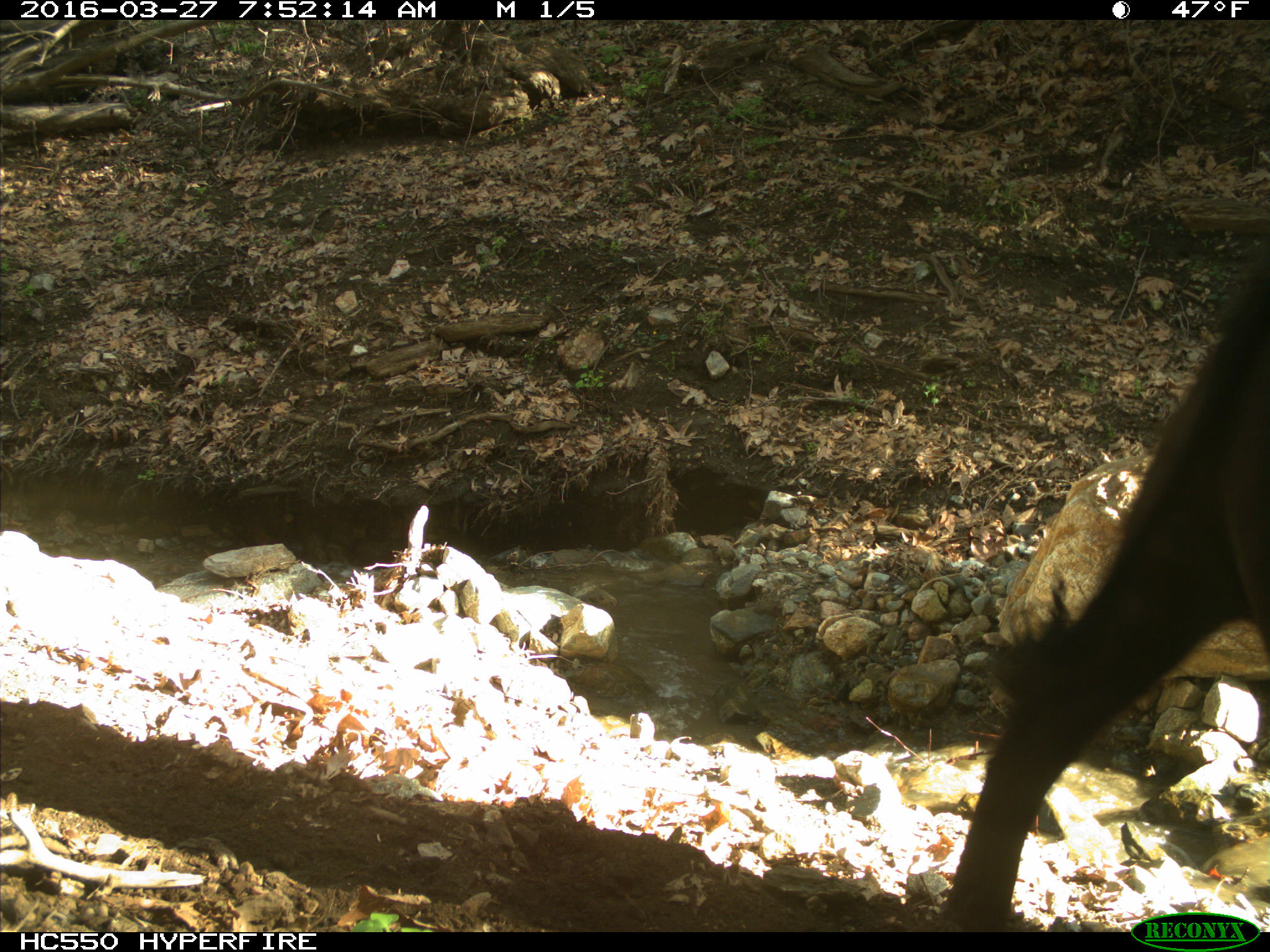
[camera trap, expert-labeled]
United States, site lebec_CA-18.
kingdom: Animalia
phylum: Chordata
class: Mammalia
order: Artiodactyla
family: Bovidae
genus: Bos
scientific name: Bos taurus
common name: domestic cow